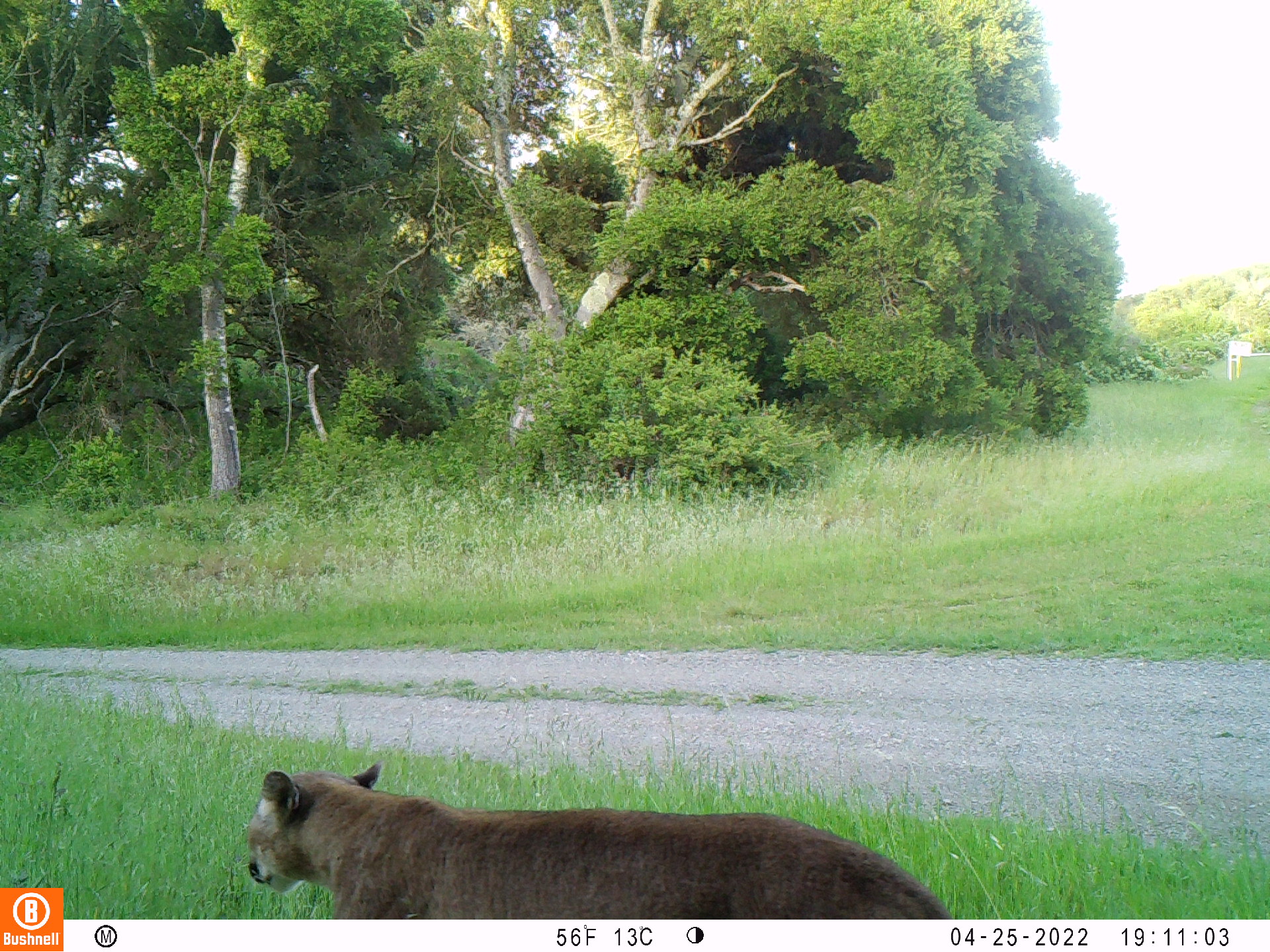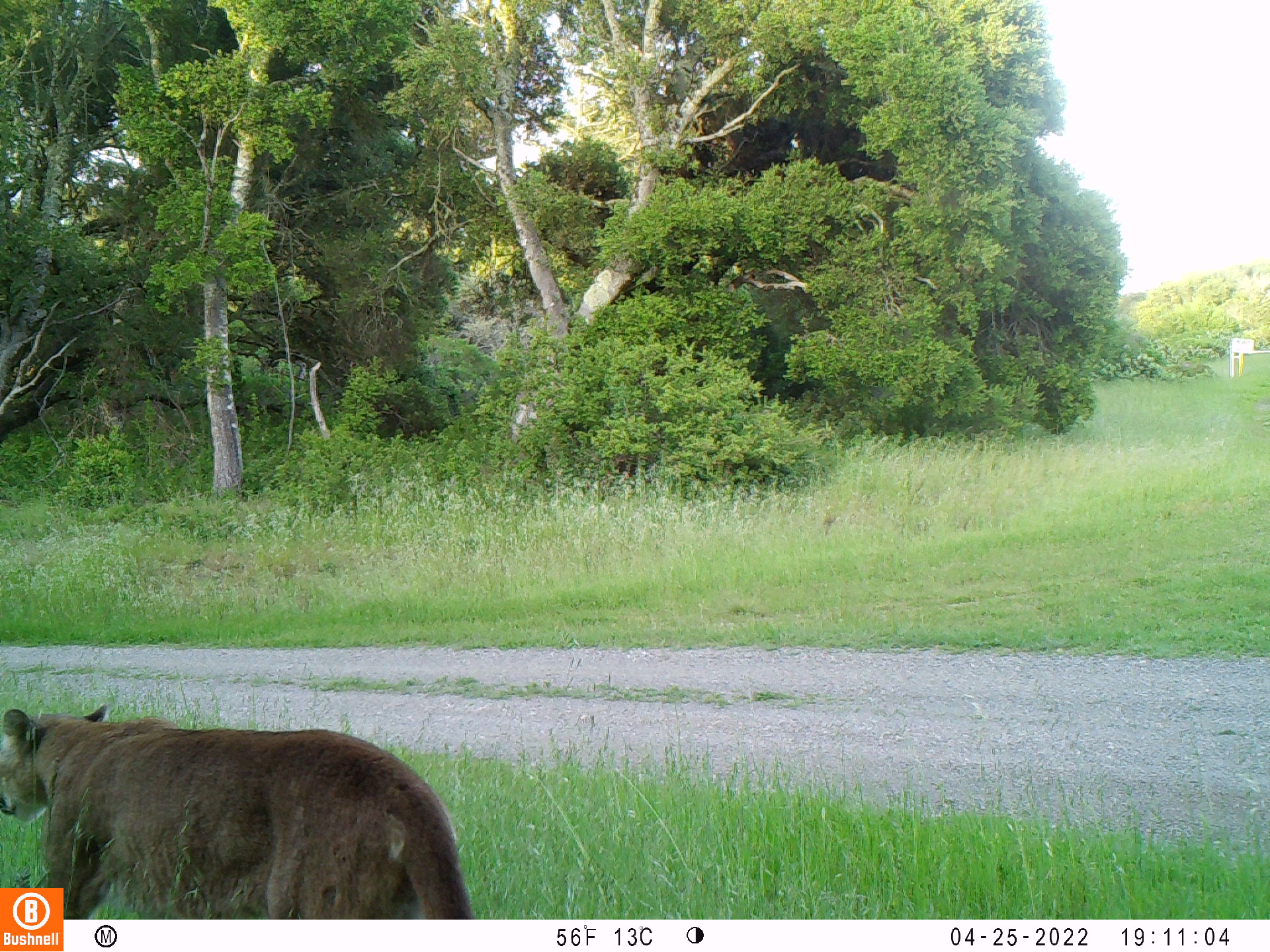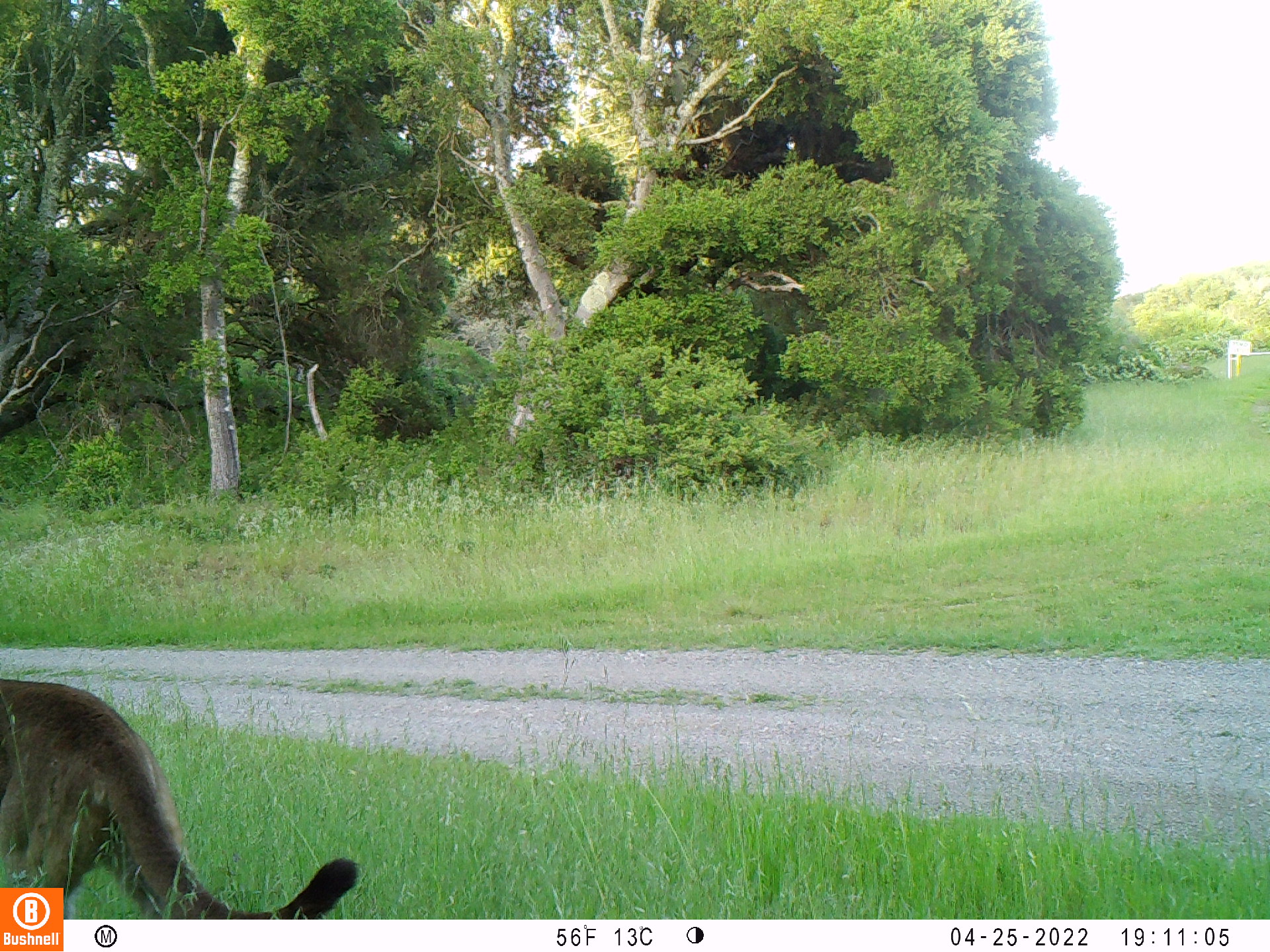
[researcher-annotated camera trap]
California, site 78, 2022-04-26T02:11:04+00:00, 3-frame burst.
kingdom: Animalia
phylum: Chordata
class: Mammalia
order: Carnivora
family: Felidae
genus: Puma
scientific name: Puma concolor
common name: puma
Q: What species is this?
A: Puma (Puma concolor).